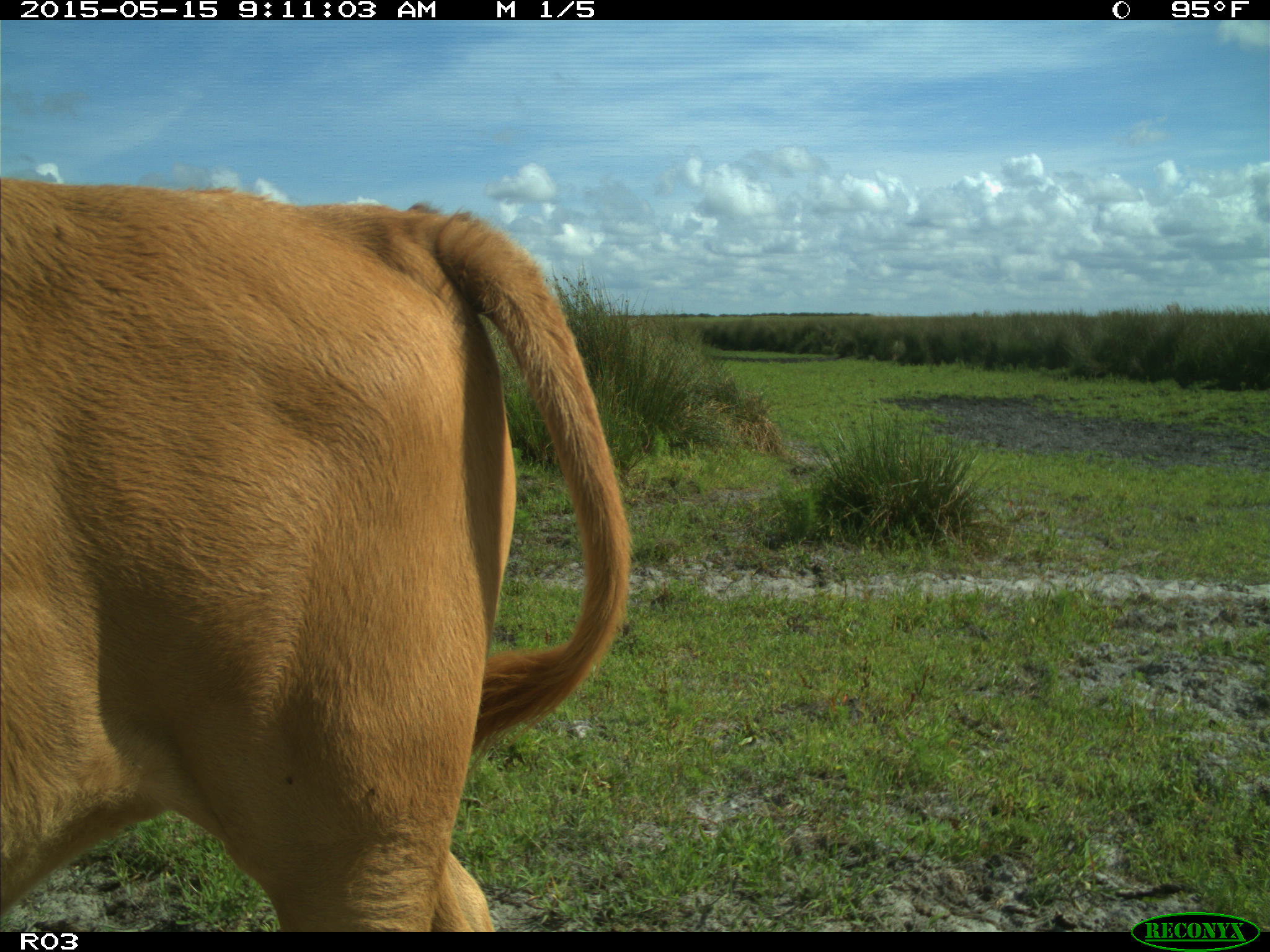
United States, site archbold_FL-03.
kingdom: Animalia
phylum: Chordata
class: Mammalia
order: Artiodactyla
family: Bovidae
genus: Bos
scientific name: Bos taurus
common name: domestic cow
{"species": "Bos taurus (domestic cow)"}